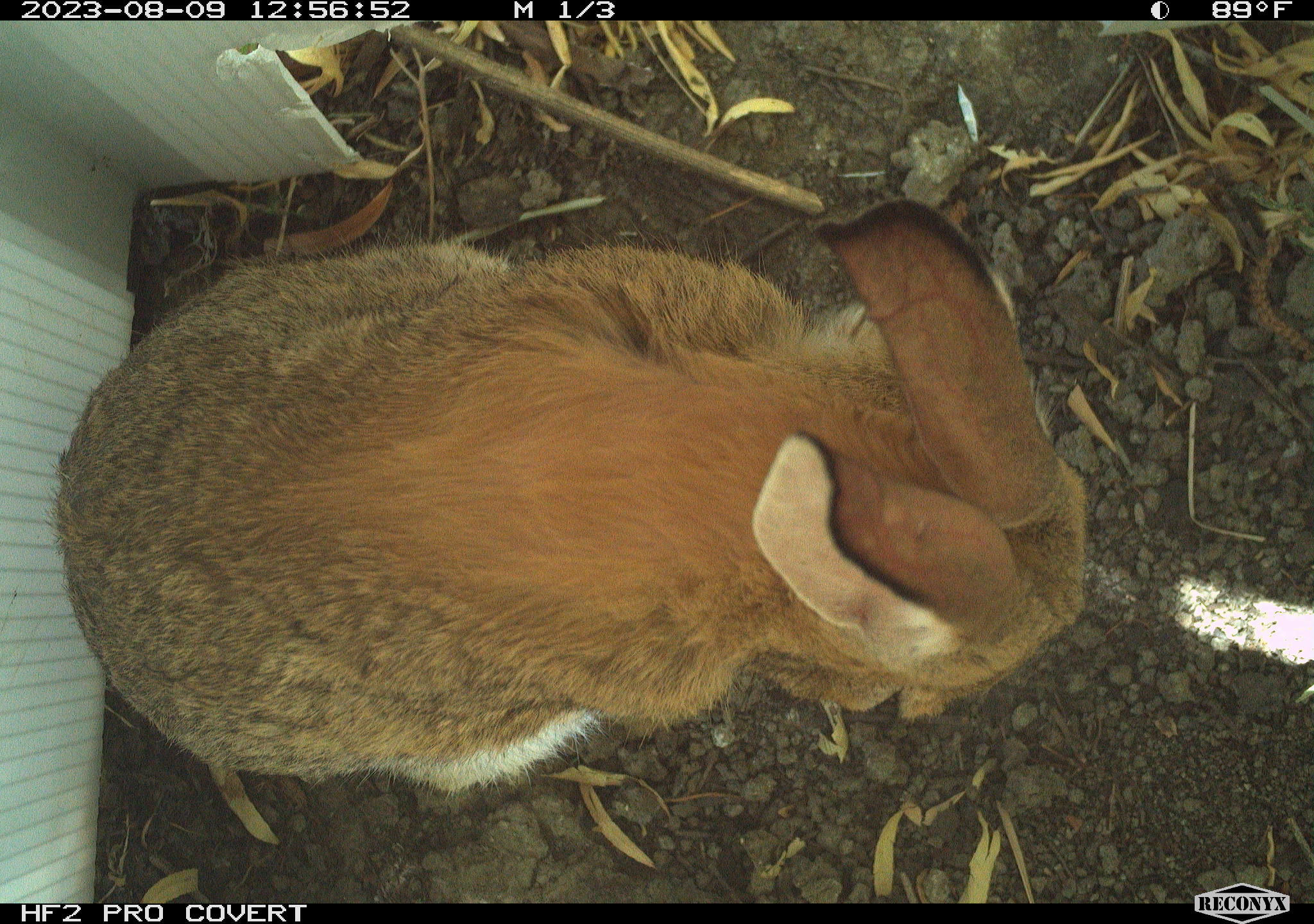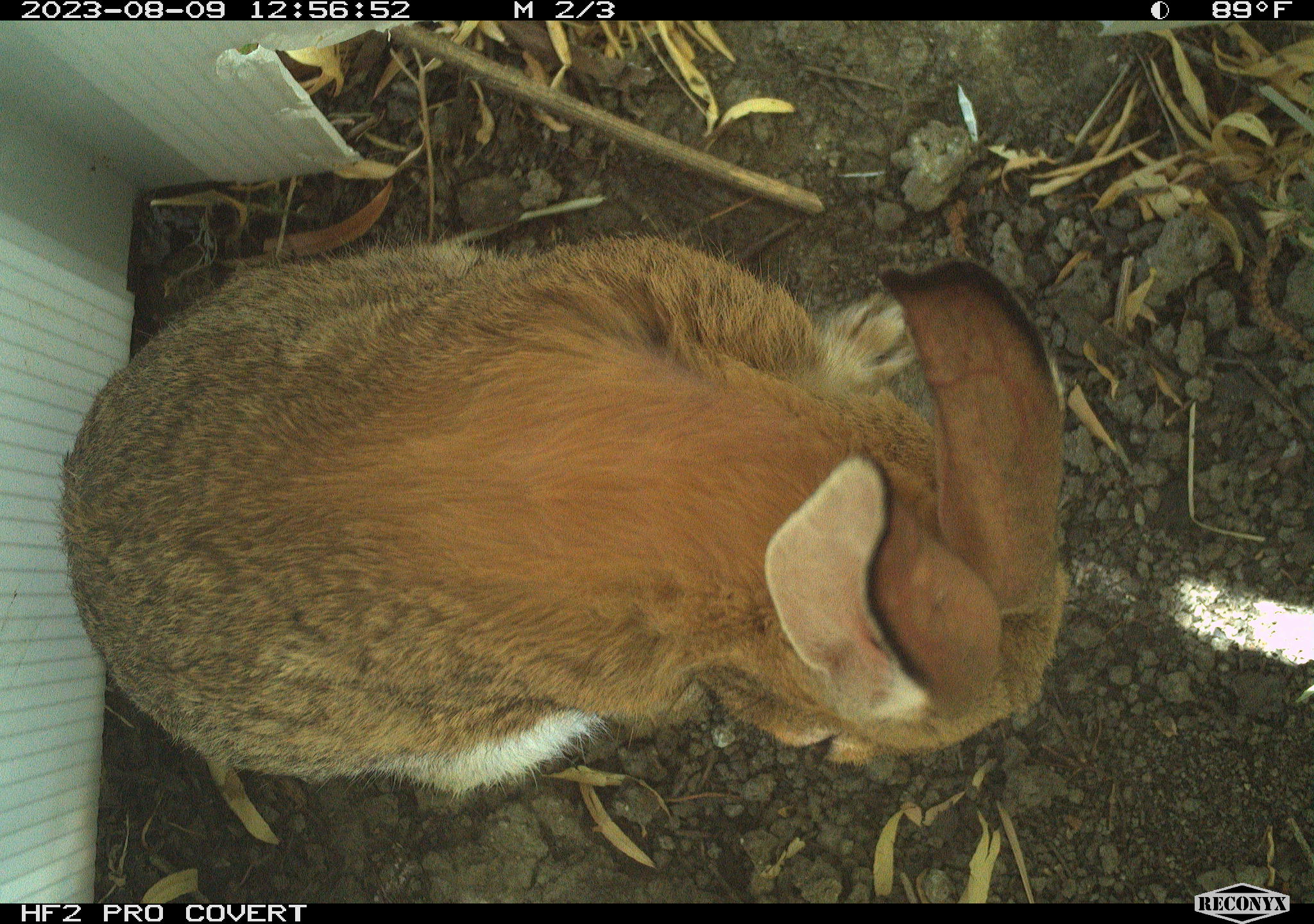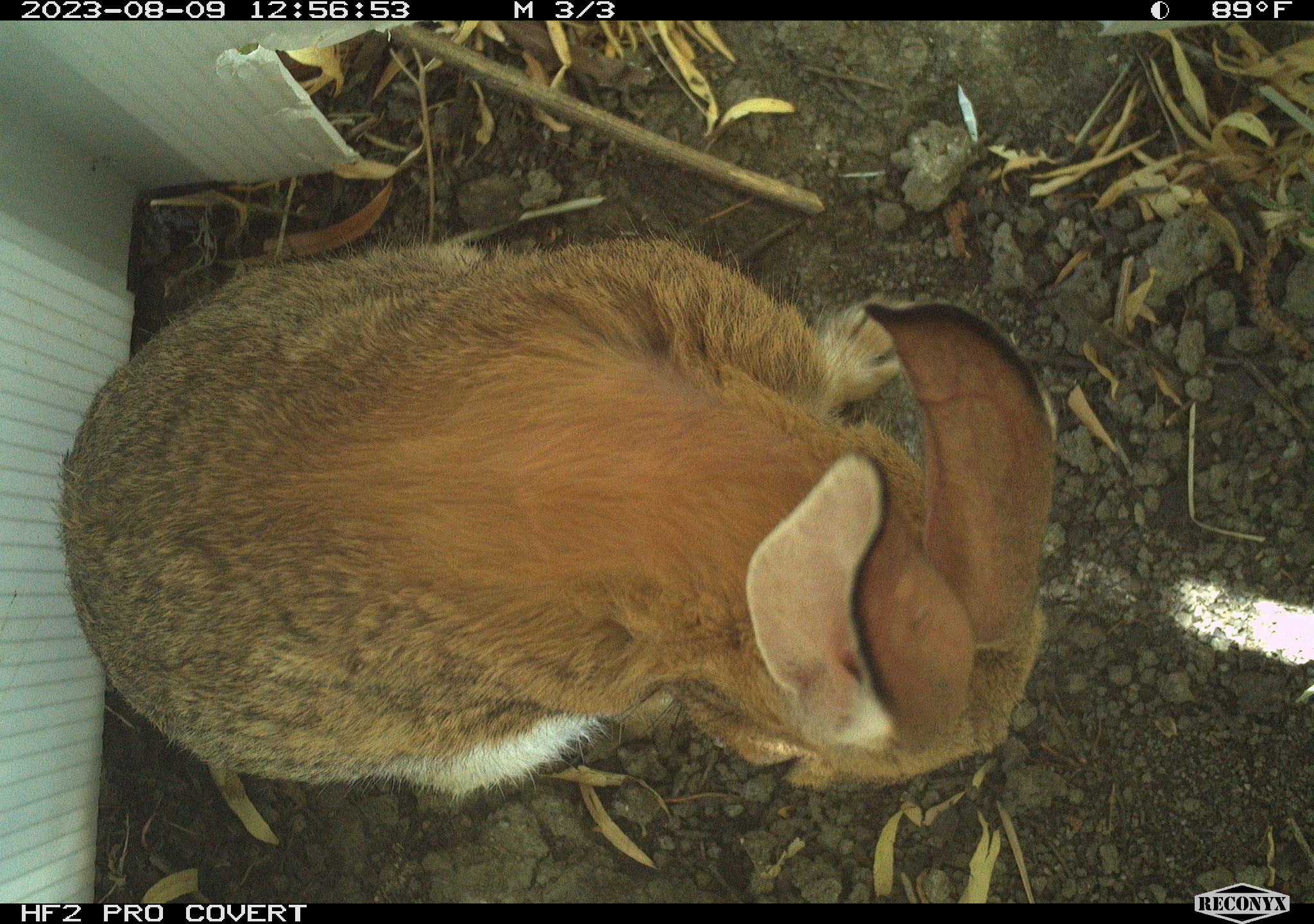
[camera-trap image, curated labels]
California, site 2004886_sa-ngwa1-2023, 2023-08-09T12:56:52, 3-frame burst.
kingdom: Animalia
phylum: Chordata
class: Mammalia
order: Lagomorpha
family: Leporidae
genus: Sylvilagus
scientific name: Sylvilagus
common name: cottontail rabbits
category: sylvilagus species